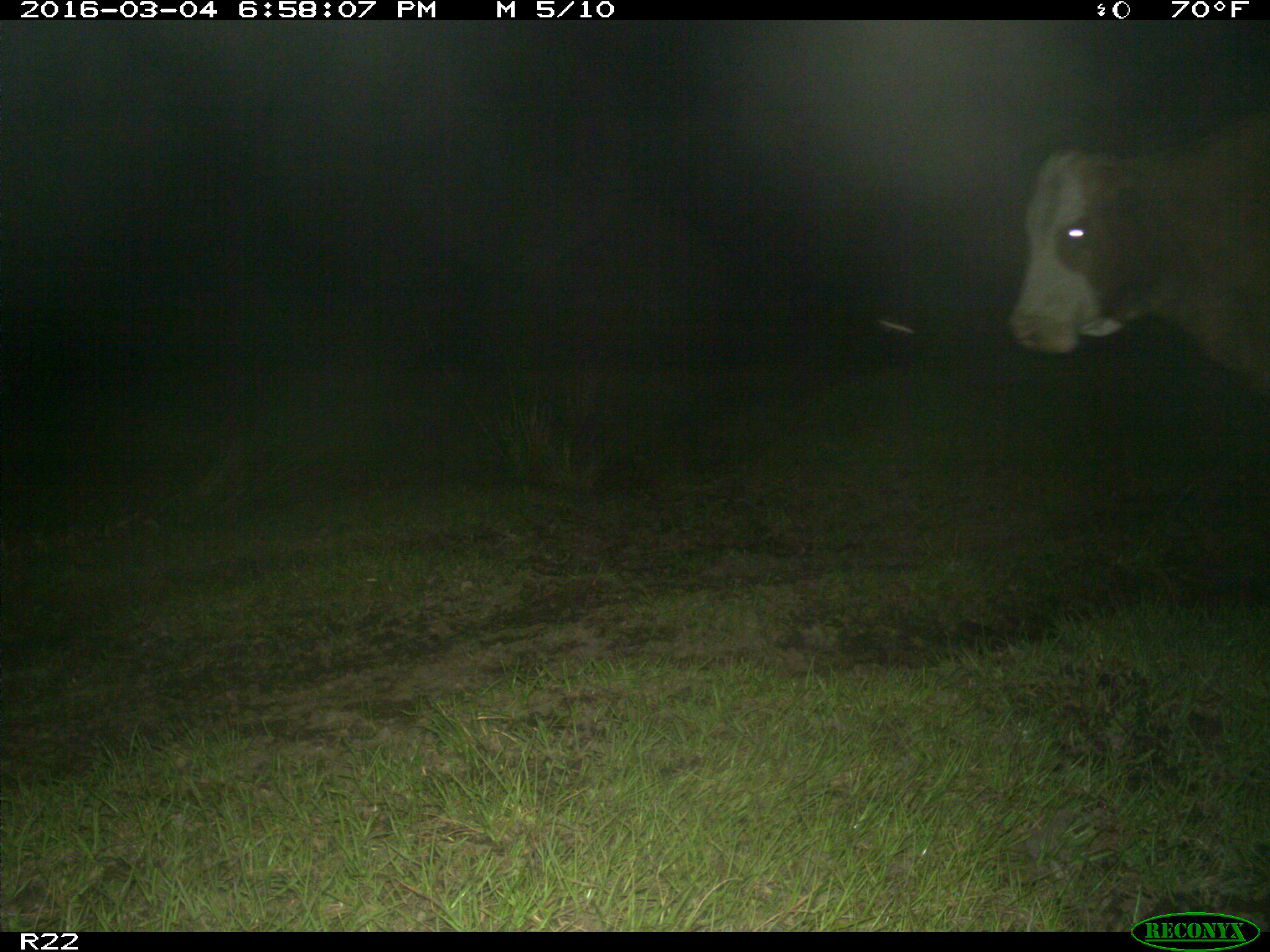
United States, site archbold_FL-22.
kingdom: Animalia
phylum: Chordata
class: Mammalia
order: Artiodactyla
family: Bovidae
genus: Bos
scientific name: Bos taurus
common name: domestic cow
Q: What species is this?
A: Bos taurus (domestic cow).